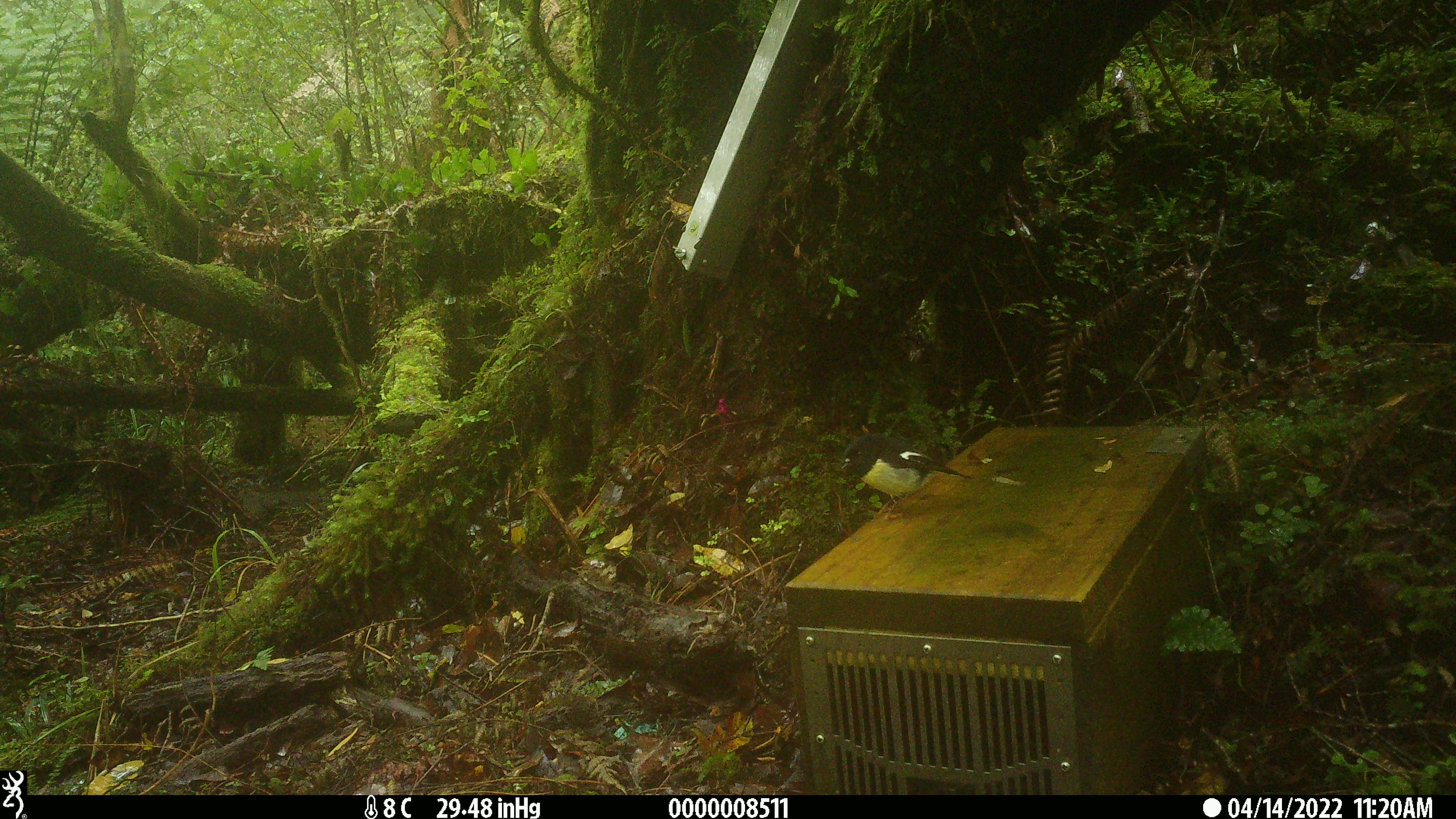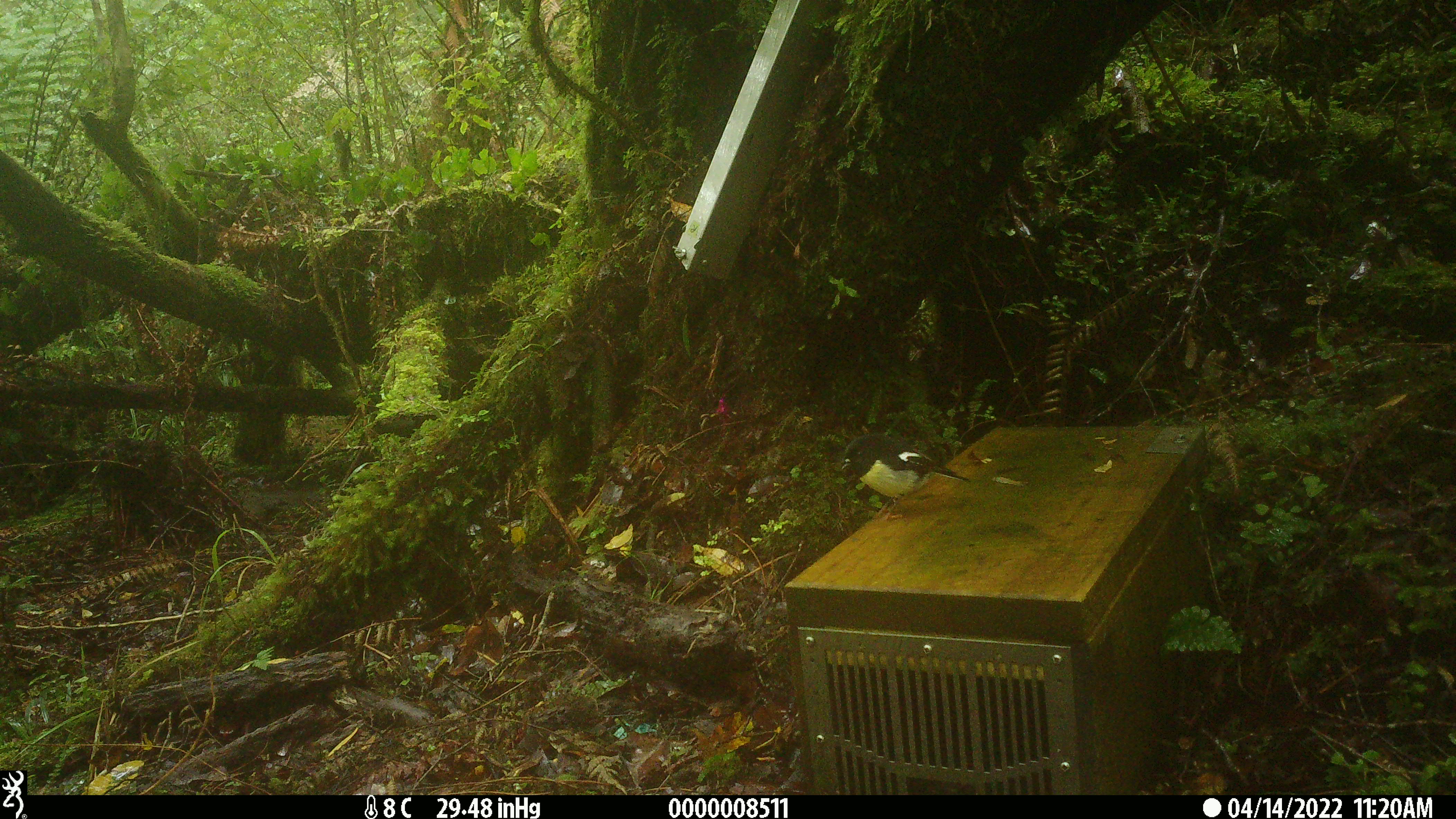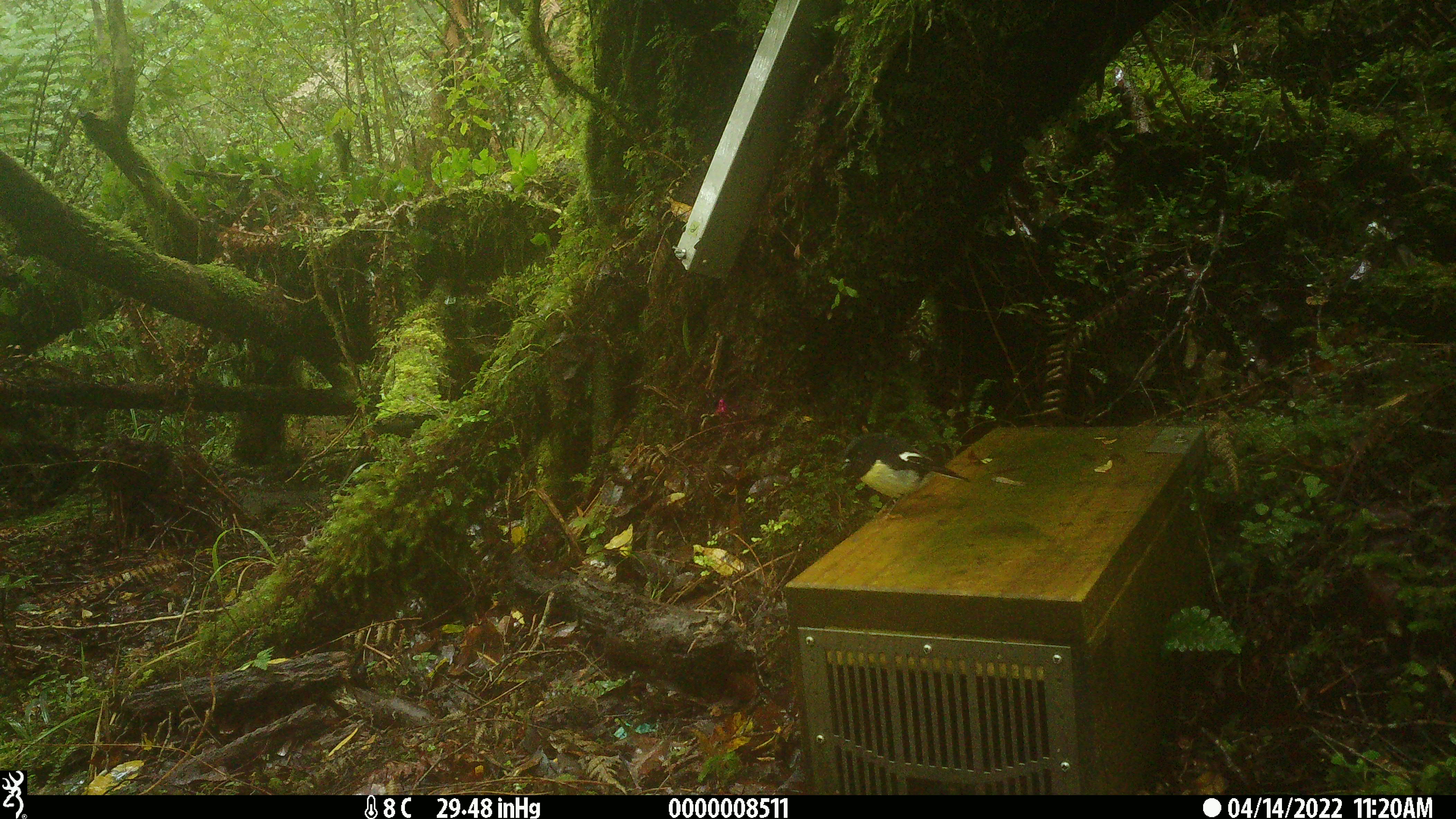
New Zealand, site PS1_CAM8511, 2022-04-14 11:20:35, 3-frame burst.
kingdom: Animalia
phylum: Chordata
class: Aves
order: Passeriformes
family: Petroicidae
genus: Petroica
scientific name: Petroica macrocephala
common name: tomtit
Tomtit (Petroica macrocephala).